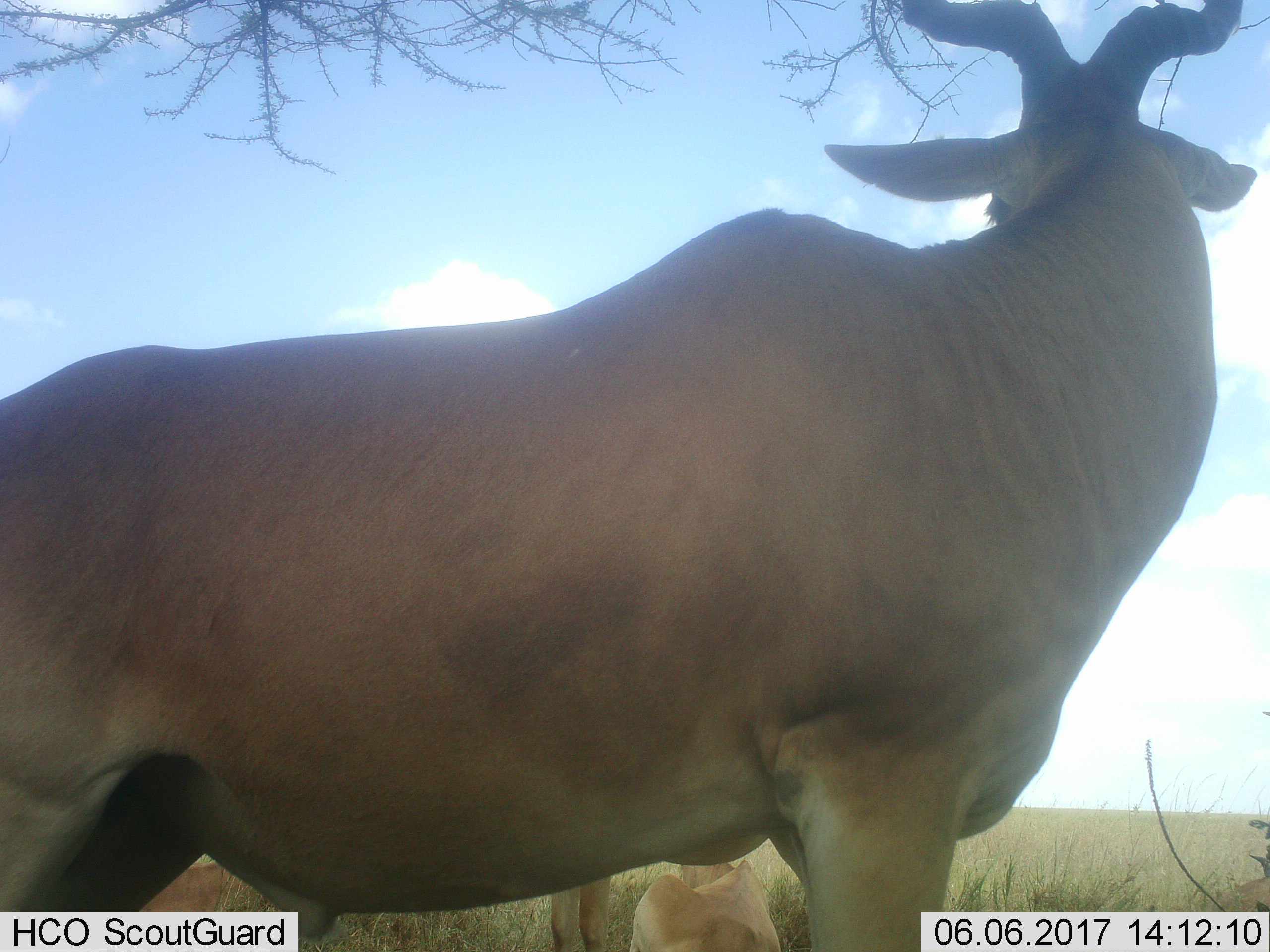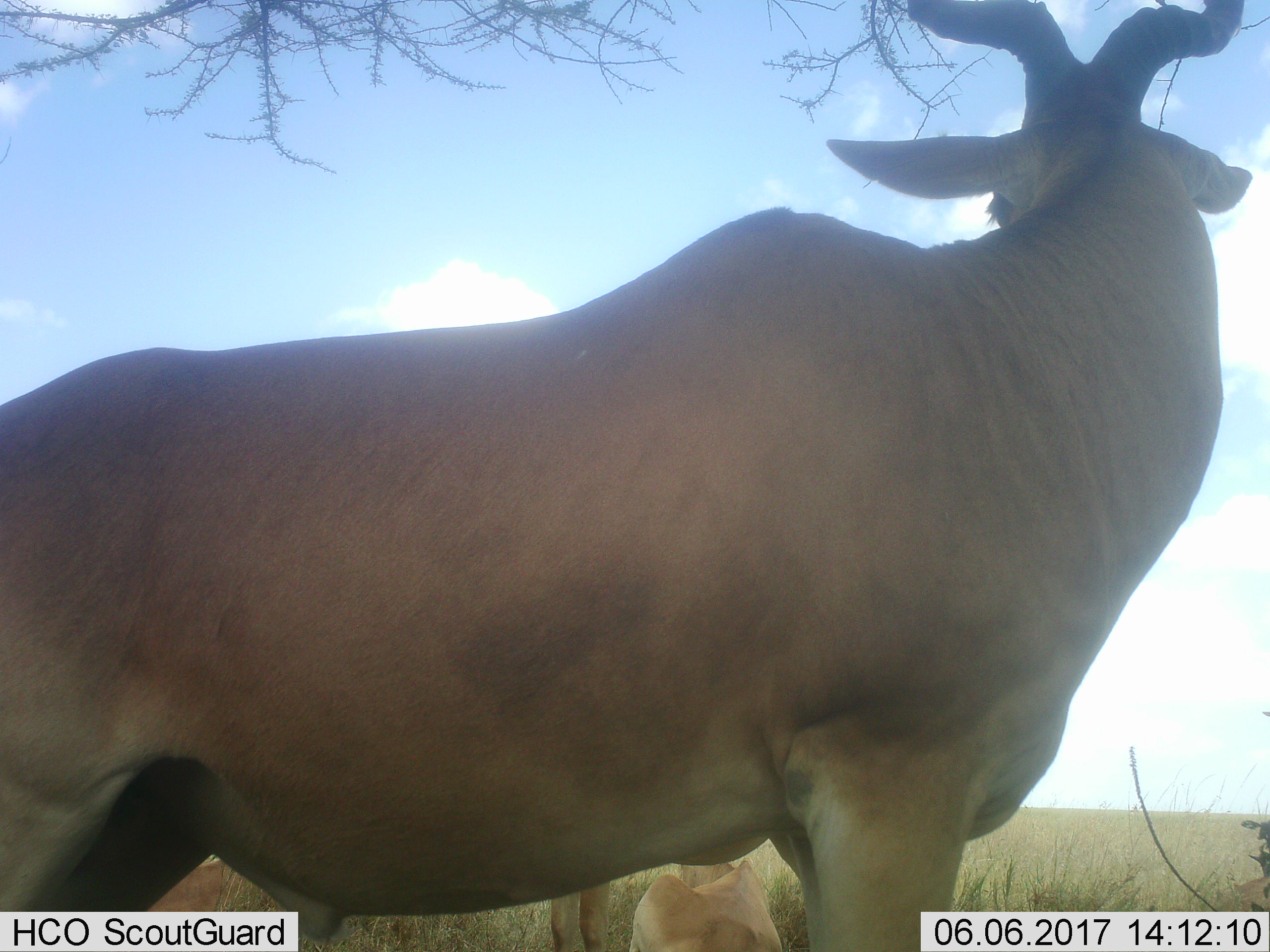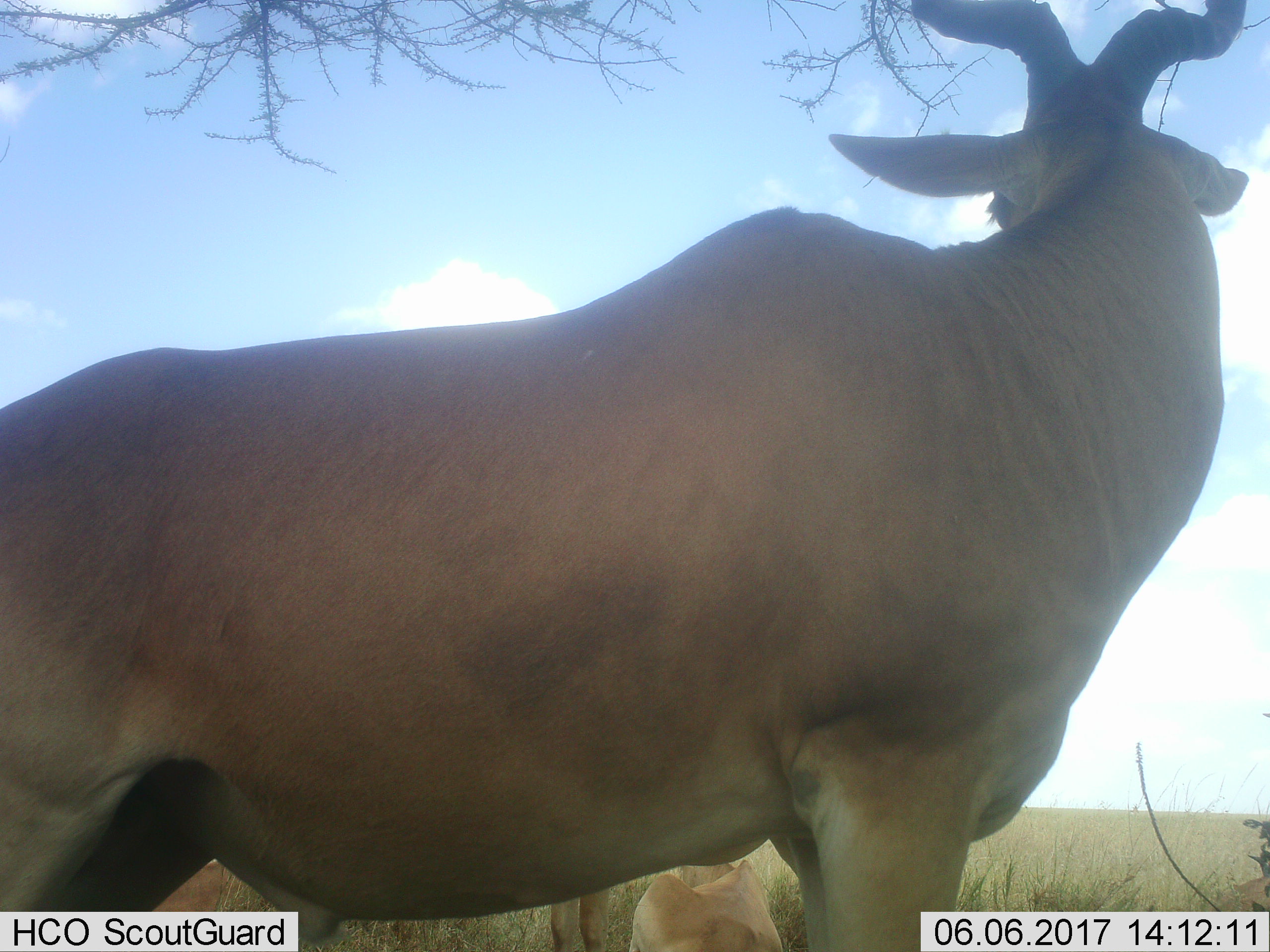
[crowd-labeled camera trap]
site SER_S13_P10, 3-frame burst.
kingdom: Animalia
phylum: Chordata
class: Mammalia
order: Artiodactyla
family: Bovidae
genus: Alcelaphus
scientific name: Alcelaphus buselaphus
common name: hartebeest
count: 3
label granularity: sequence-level